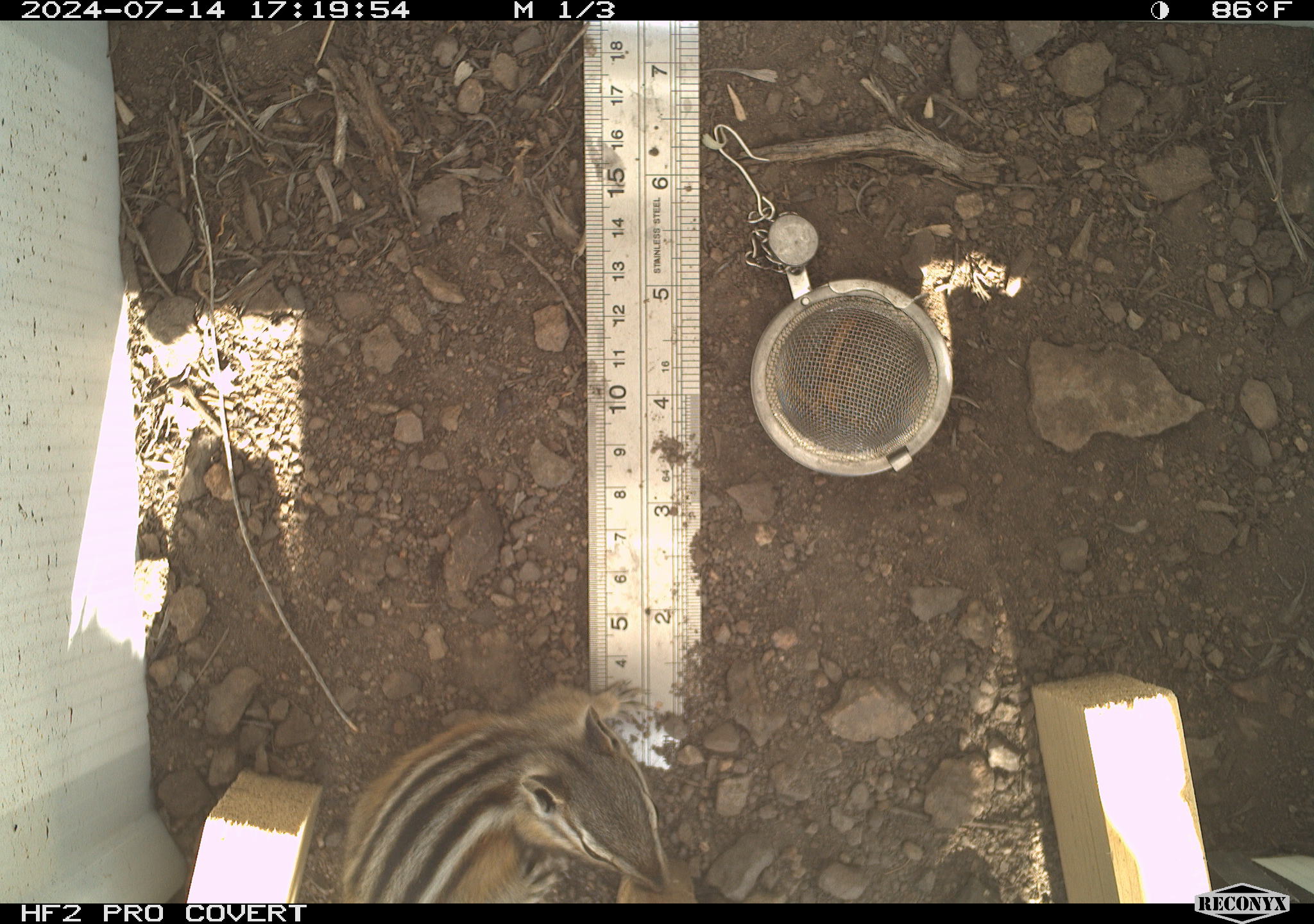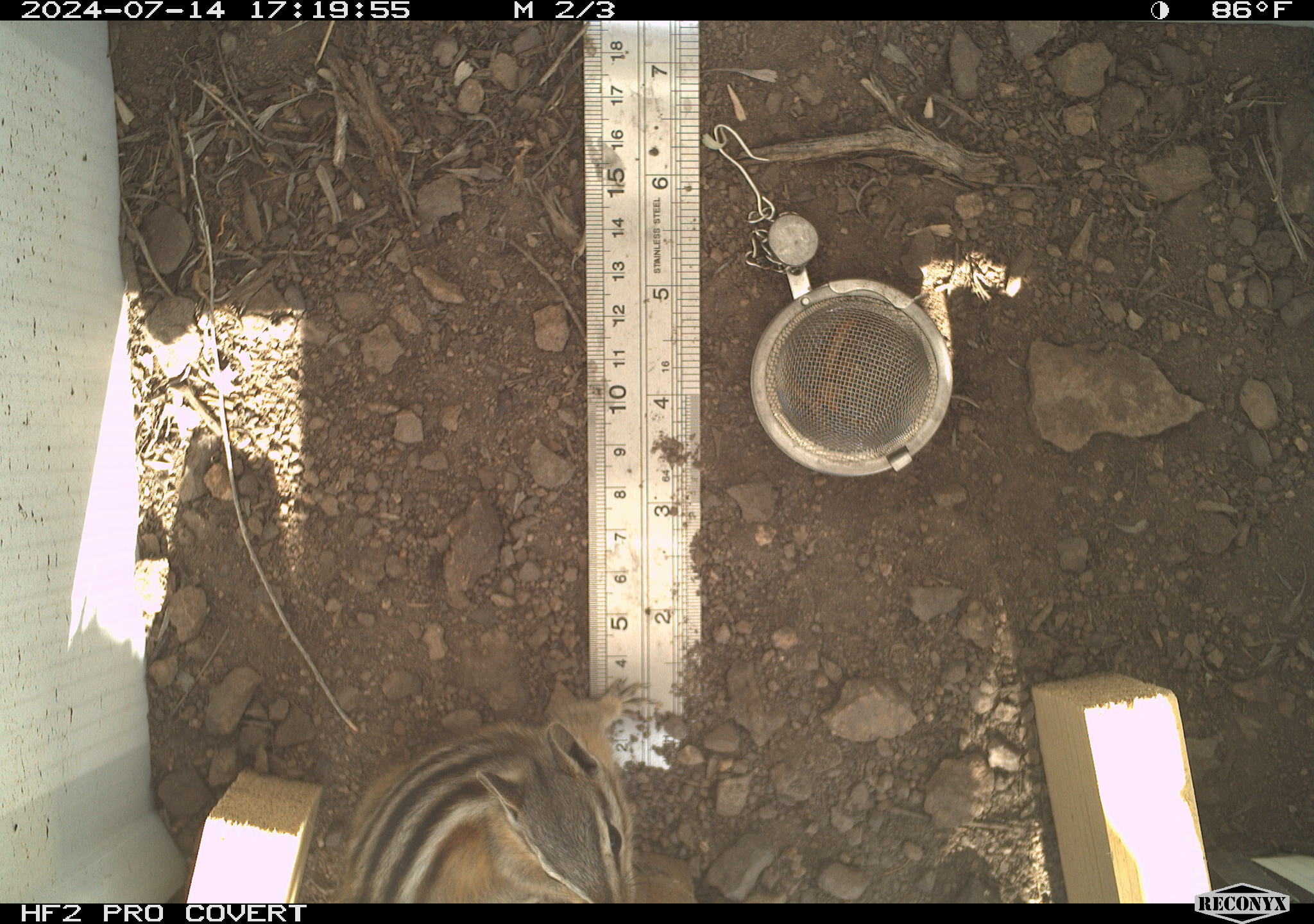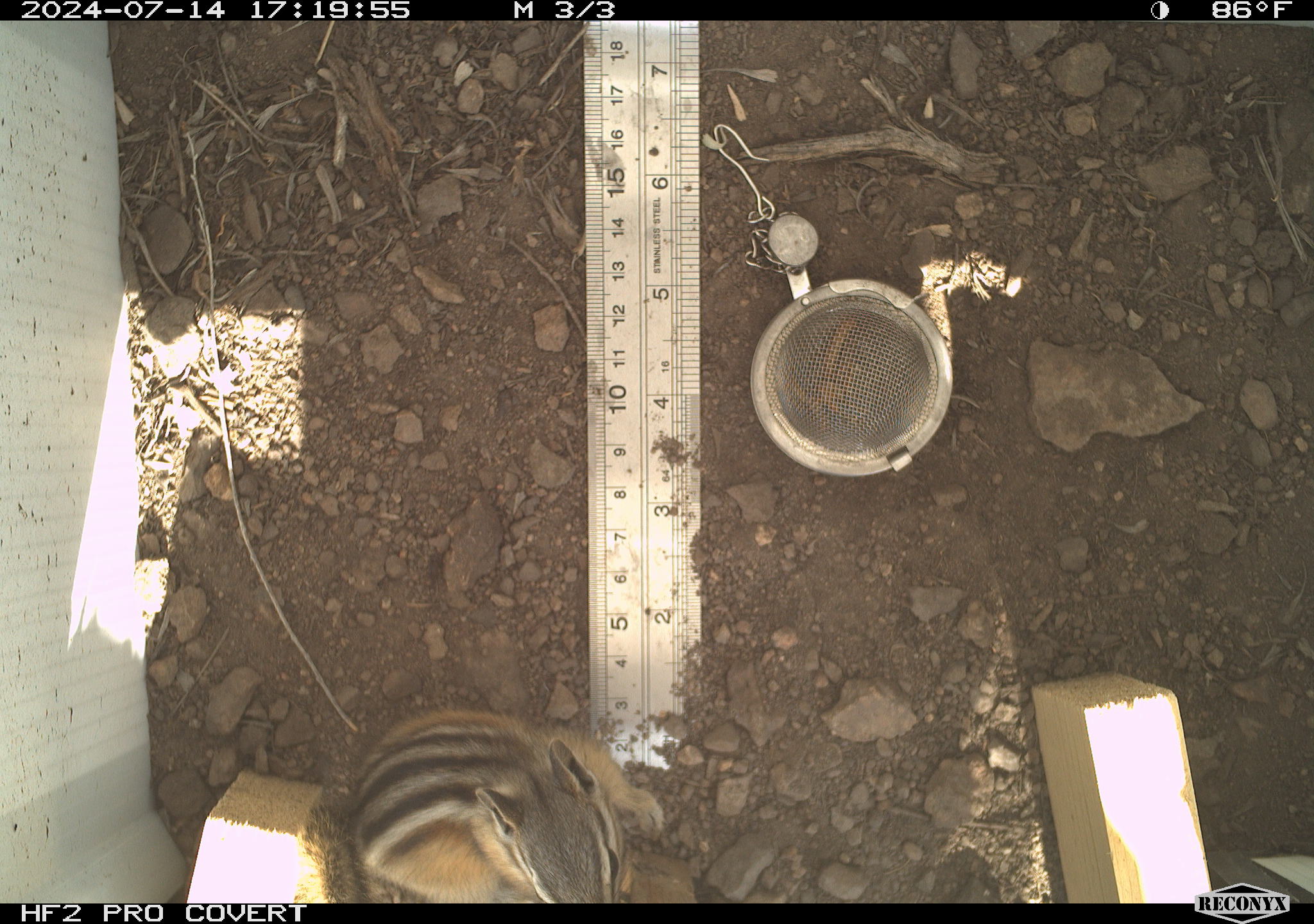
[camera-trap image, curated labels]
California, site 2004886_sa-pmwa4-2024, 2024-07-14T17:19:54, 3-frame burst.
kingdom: Animalia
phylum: Chordata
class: Mammalia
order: Rodentia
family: Sciuridae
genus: Neotamias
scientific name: Neotamias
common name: western chipmunks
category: neotamias species